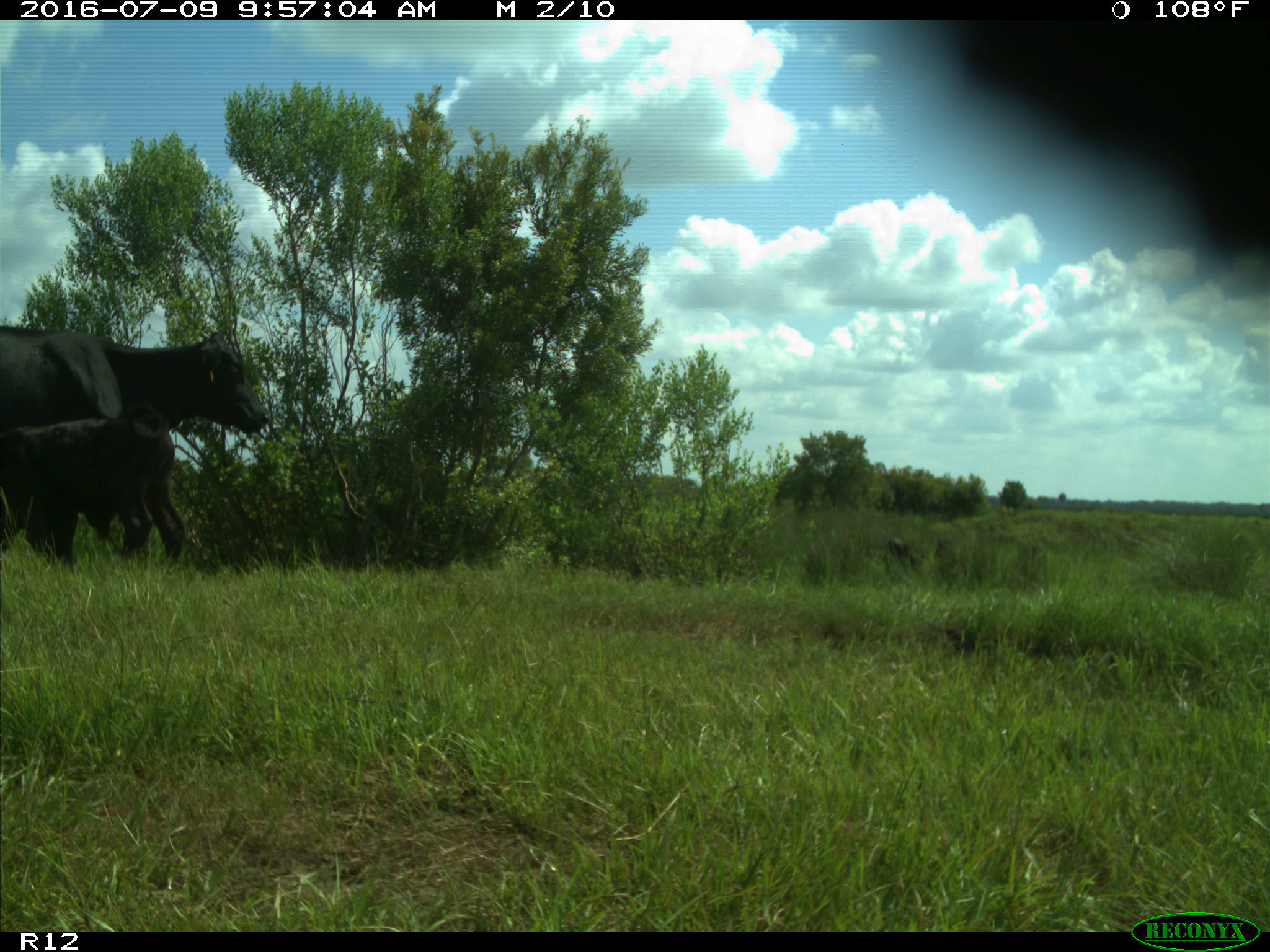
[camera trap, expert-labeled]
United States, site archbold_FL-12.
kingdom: Animalia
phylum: Chordata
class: Mammalia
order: Artiodactyla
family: Bovidae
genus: Bos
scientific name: Bos taurus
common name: domestic cow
Bos taurus (domestic cow).